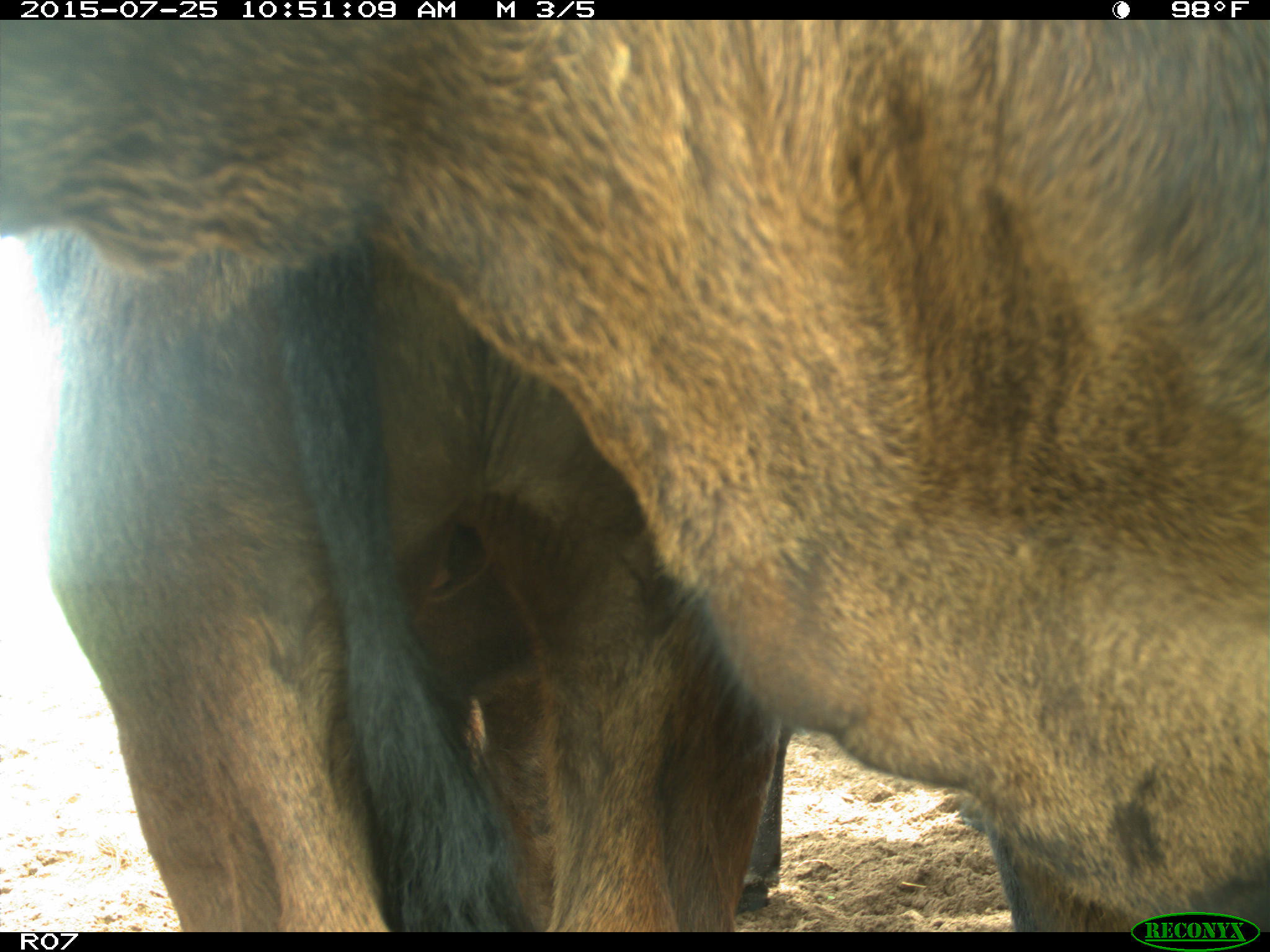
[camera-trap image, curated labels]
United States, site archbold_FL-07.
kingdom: Animalia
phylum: Chordata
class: Mammalia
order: Artiodactyla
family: Bovidae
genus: Bos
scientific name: Bos taurus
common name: domestic cow